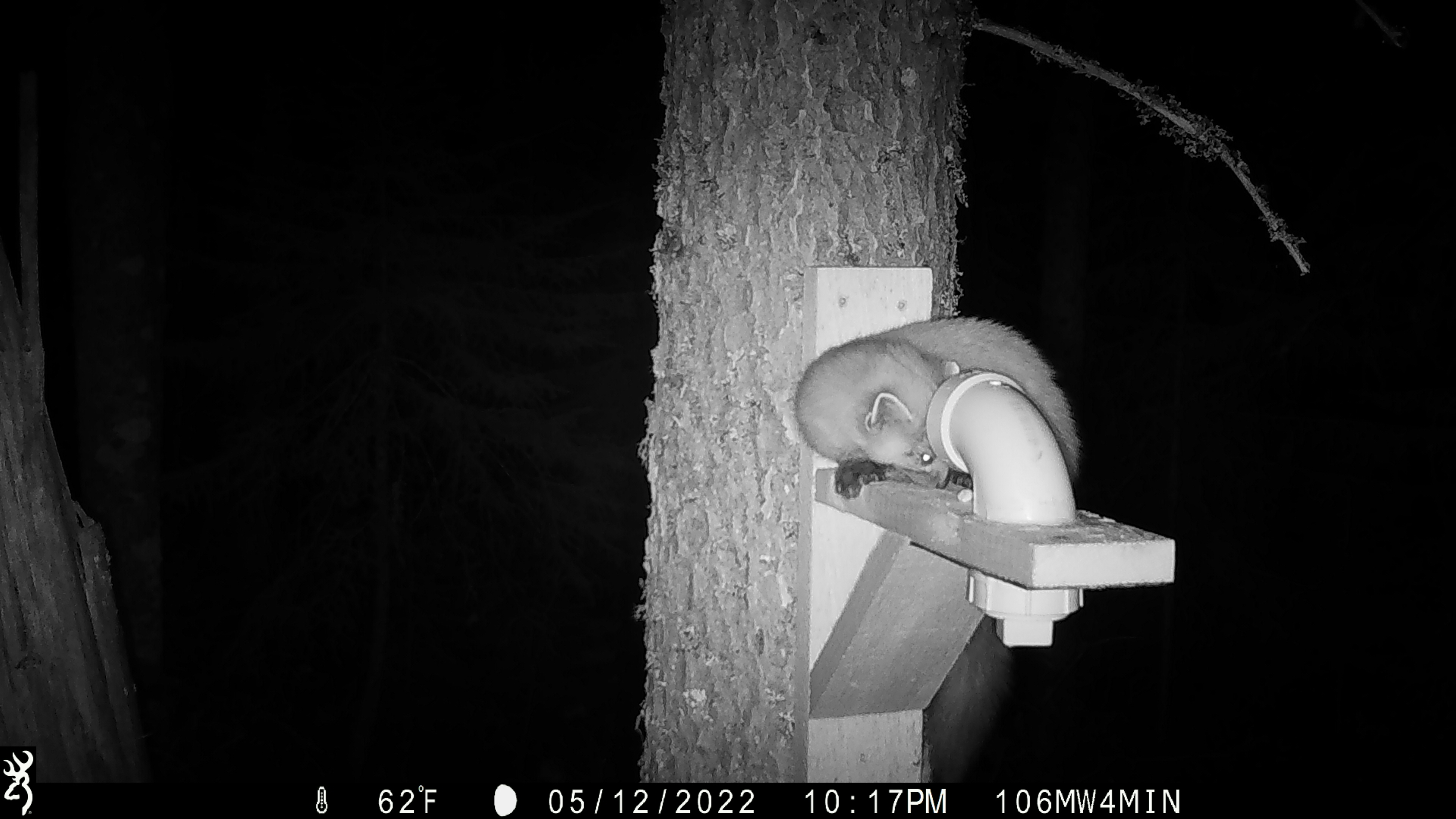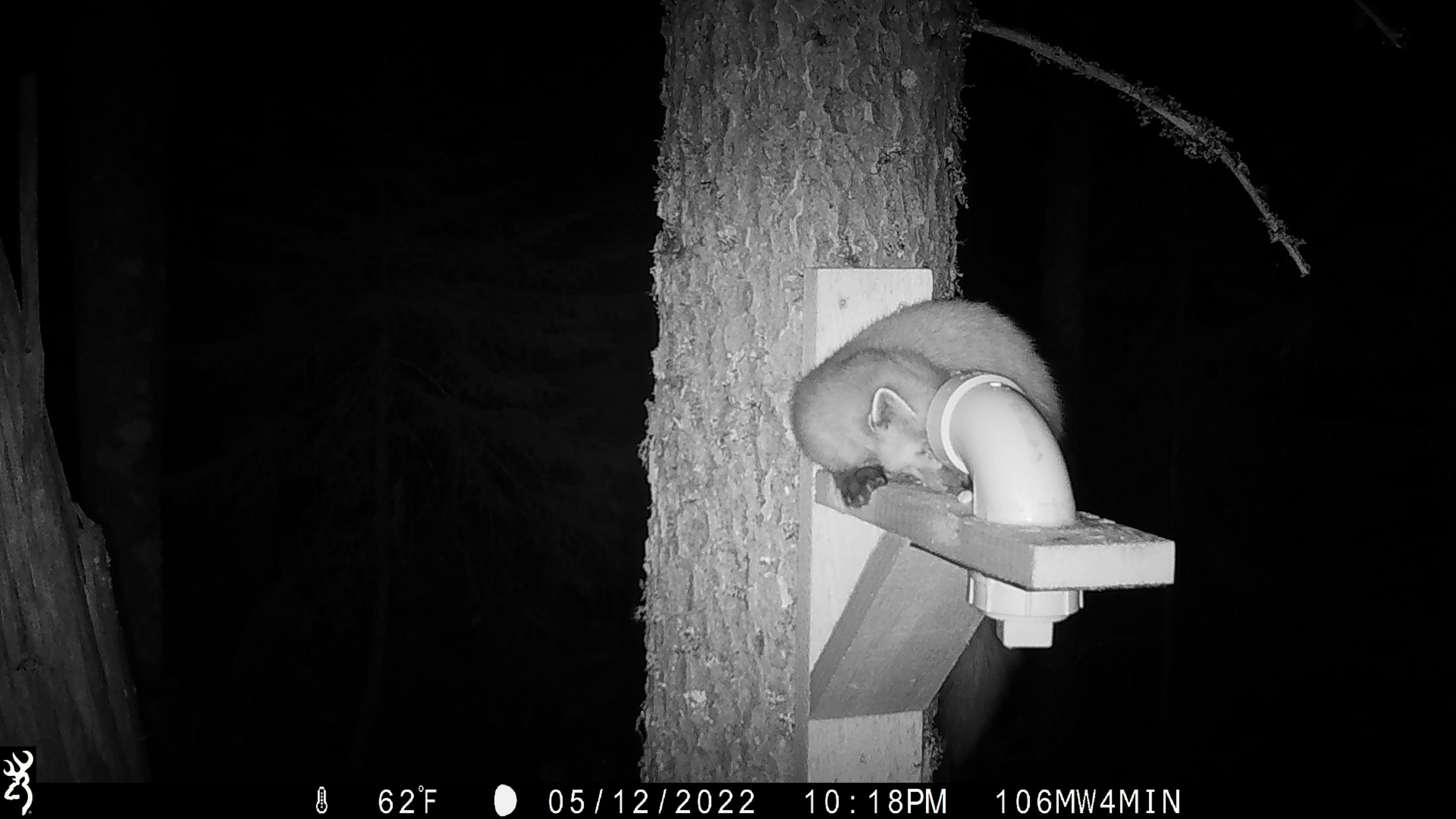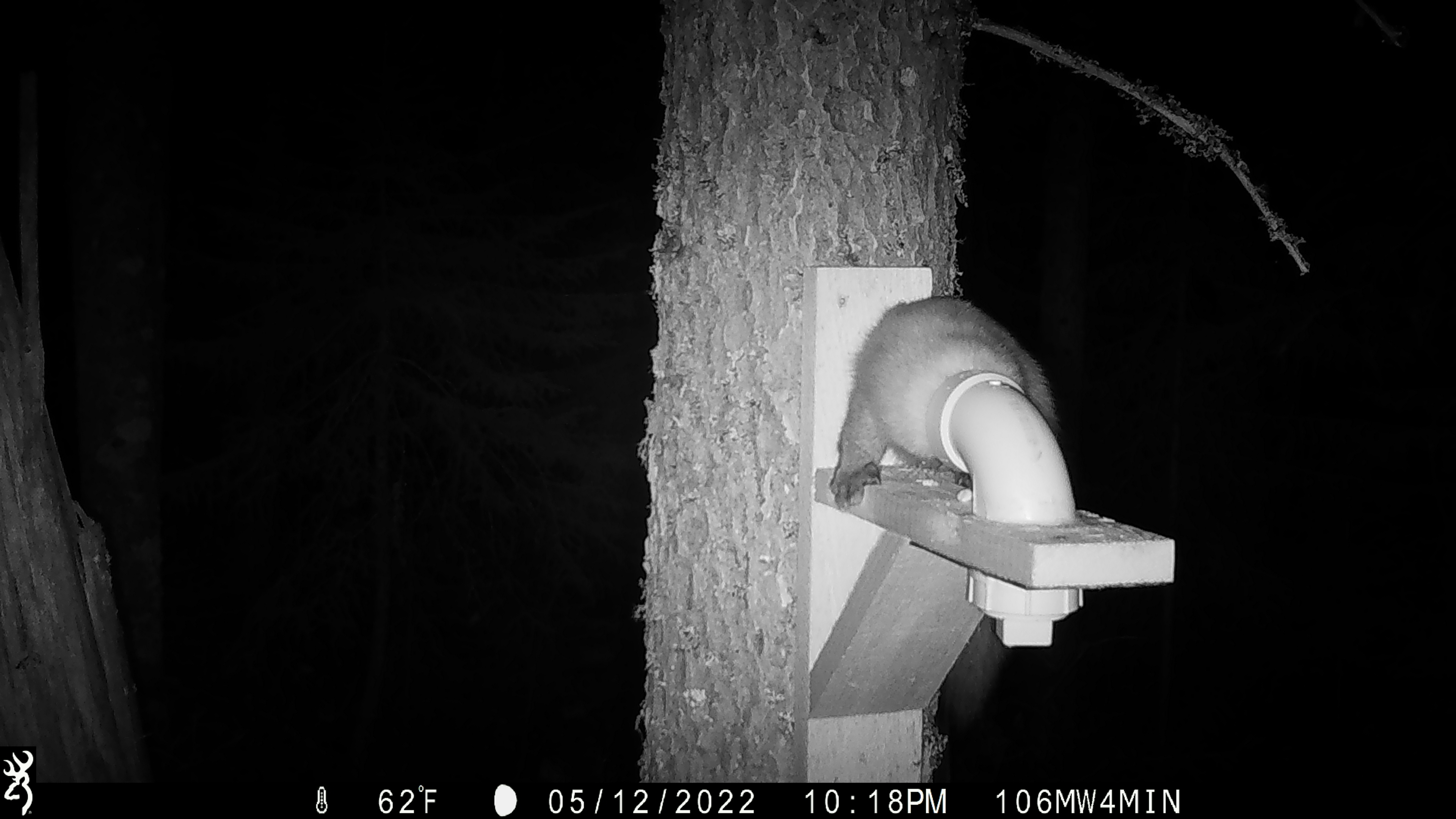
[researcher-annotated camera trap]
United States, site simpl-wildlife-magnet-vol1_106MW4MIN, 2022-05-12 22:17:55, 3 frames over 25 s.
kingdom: Animalia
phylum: Chordata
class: Mammalia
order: Carnivora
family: Mustelidae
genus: Martes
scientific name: Martes americana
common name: american marten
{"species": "american marten (Martes americana)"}